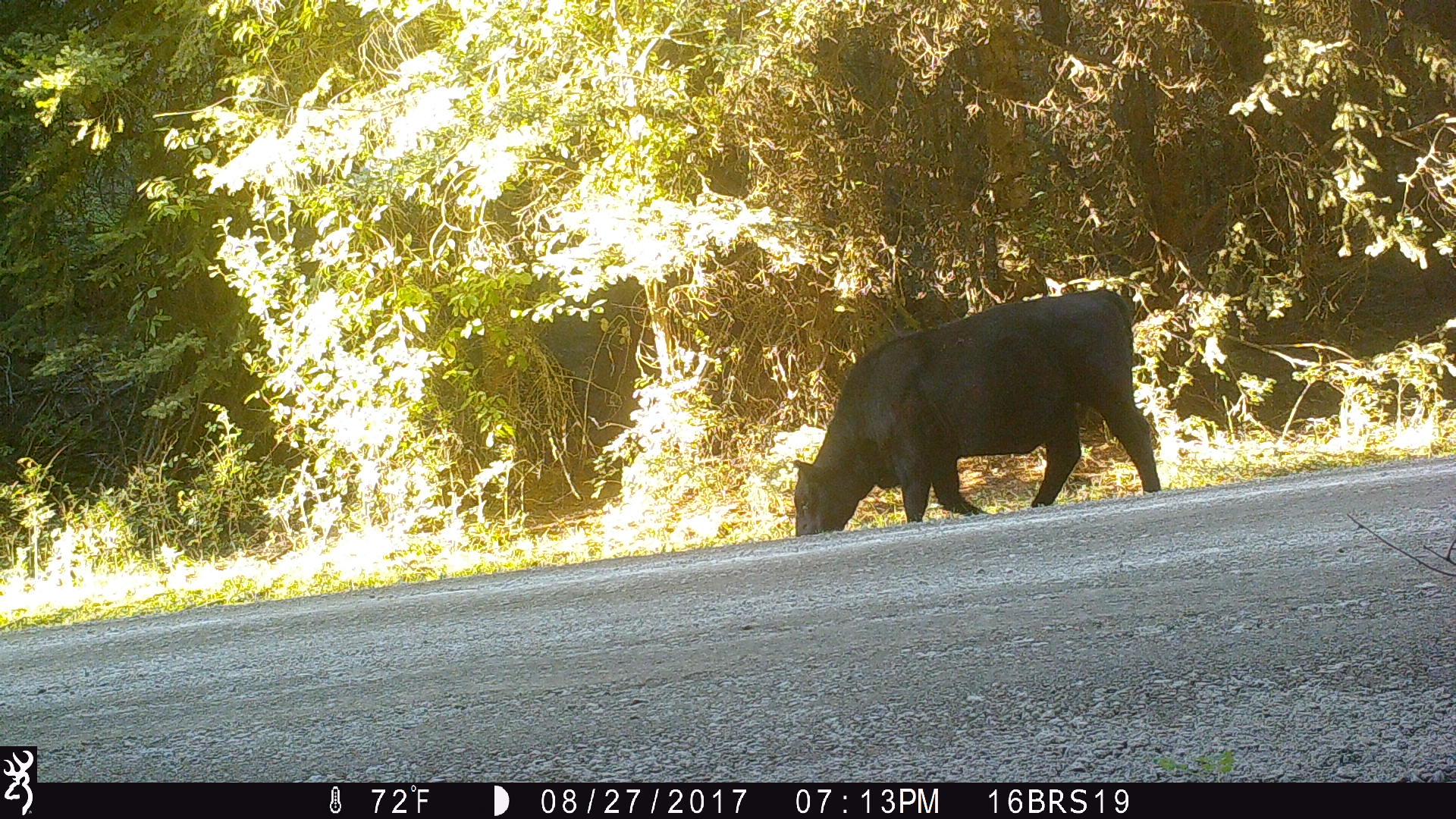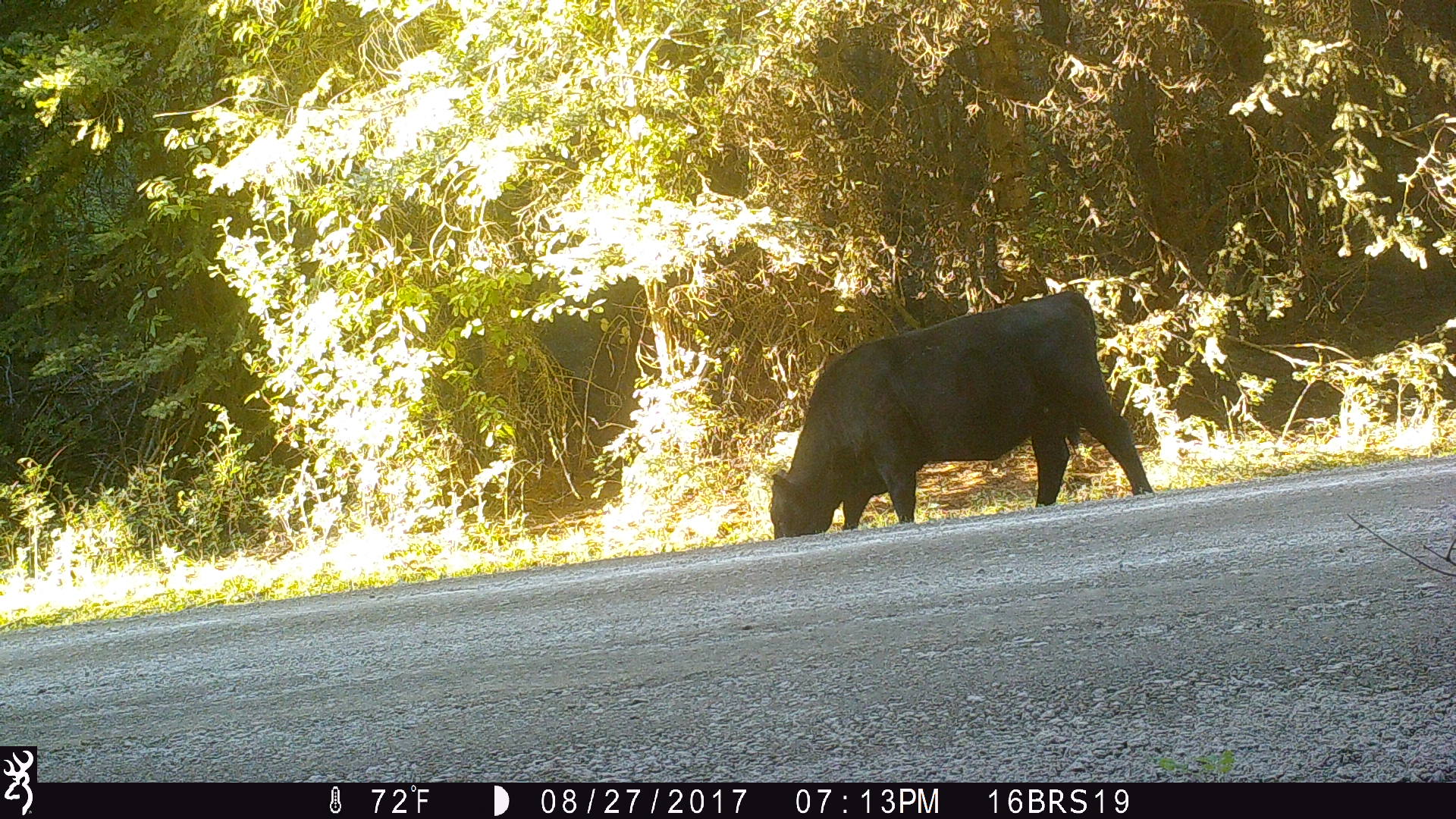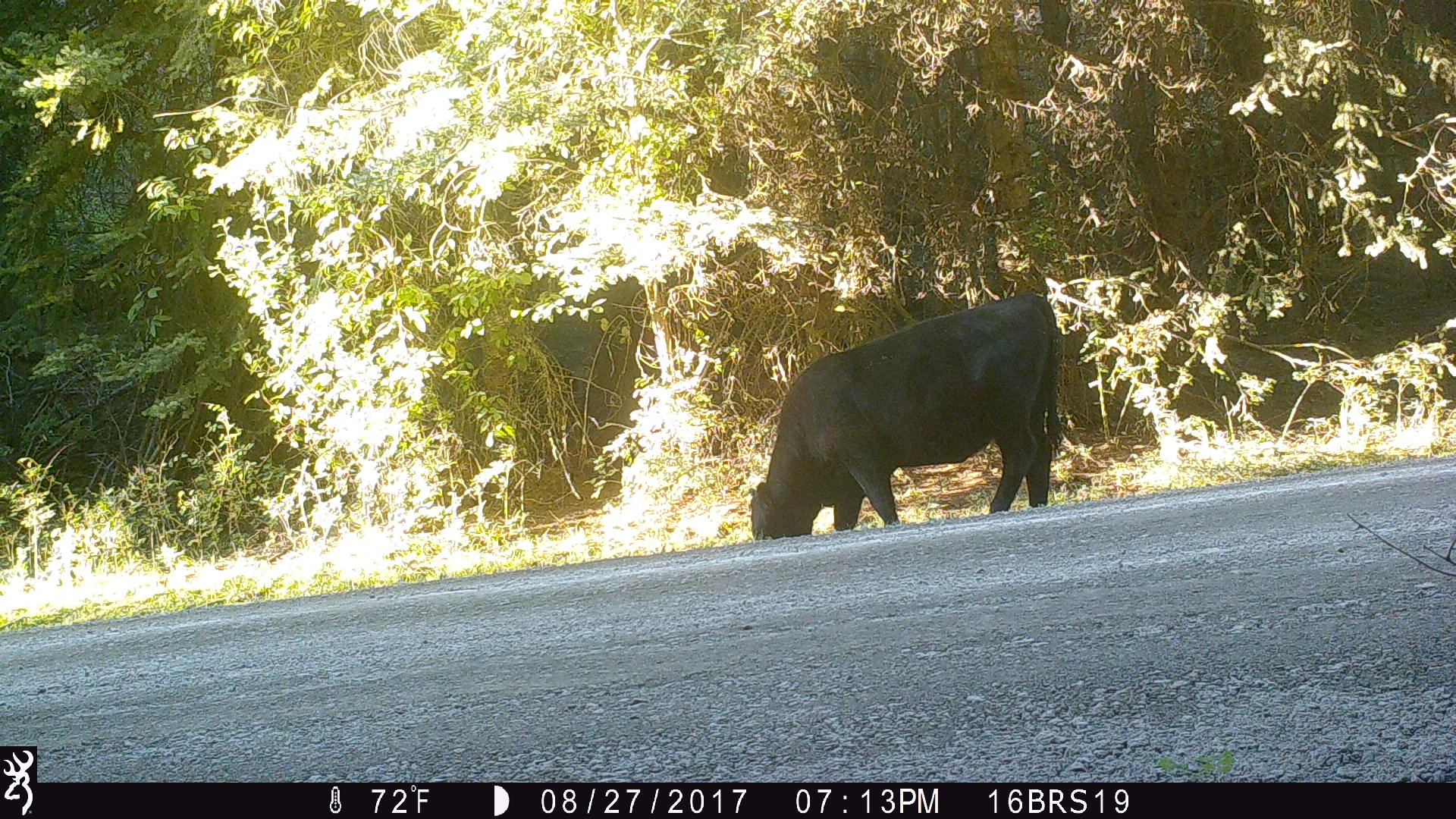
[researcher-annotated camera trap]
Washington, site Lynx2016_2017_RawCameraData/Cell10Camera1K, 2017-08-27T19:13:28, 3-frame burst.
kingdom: Animalia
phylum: Chordata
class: Mammalia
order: Artiodactyla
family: Bovidae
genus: Bos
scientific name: Bos taurus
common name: domestic cattle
Domestic cattle (Bos taurus). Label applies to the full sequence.